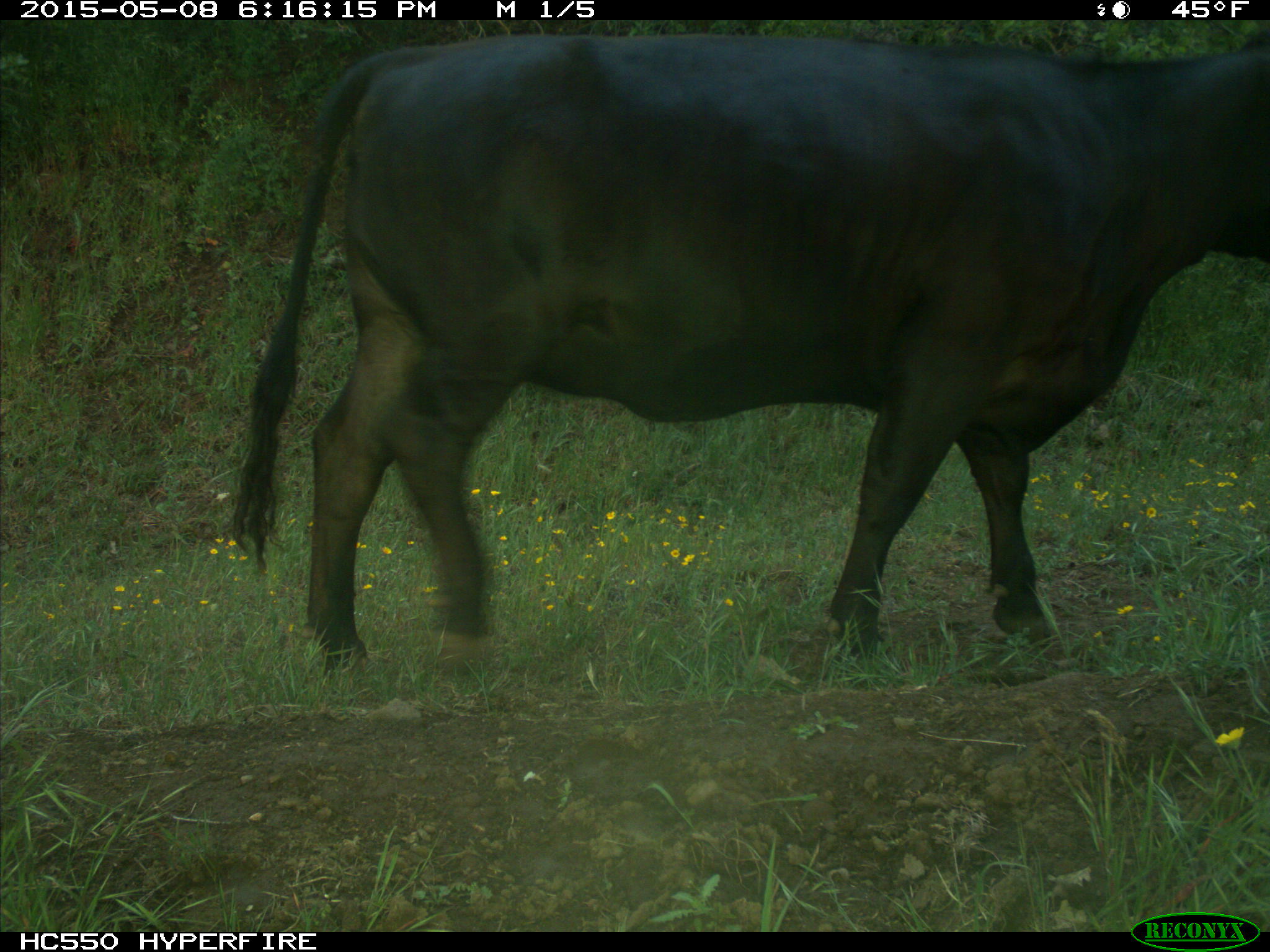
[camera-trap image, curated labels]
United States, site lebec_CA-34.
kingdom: Animalia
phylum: Chordata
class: Mammalia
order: Artiodactyla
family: Bovidae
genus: Bos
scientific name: Bos taurus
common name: domestic cow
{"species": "Bos taurus (domestic cow)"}